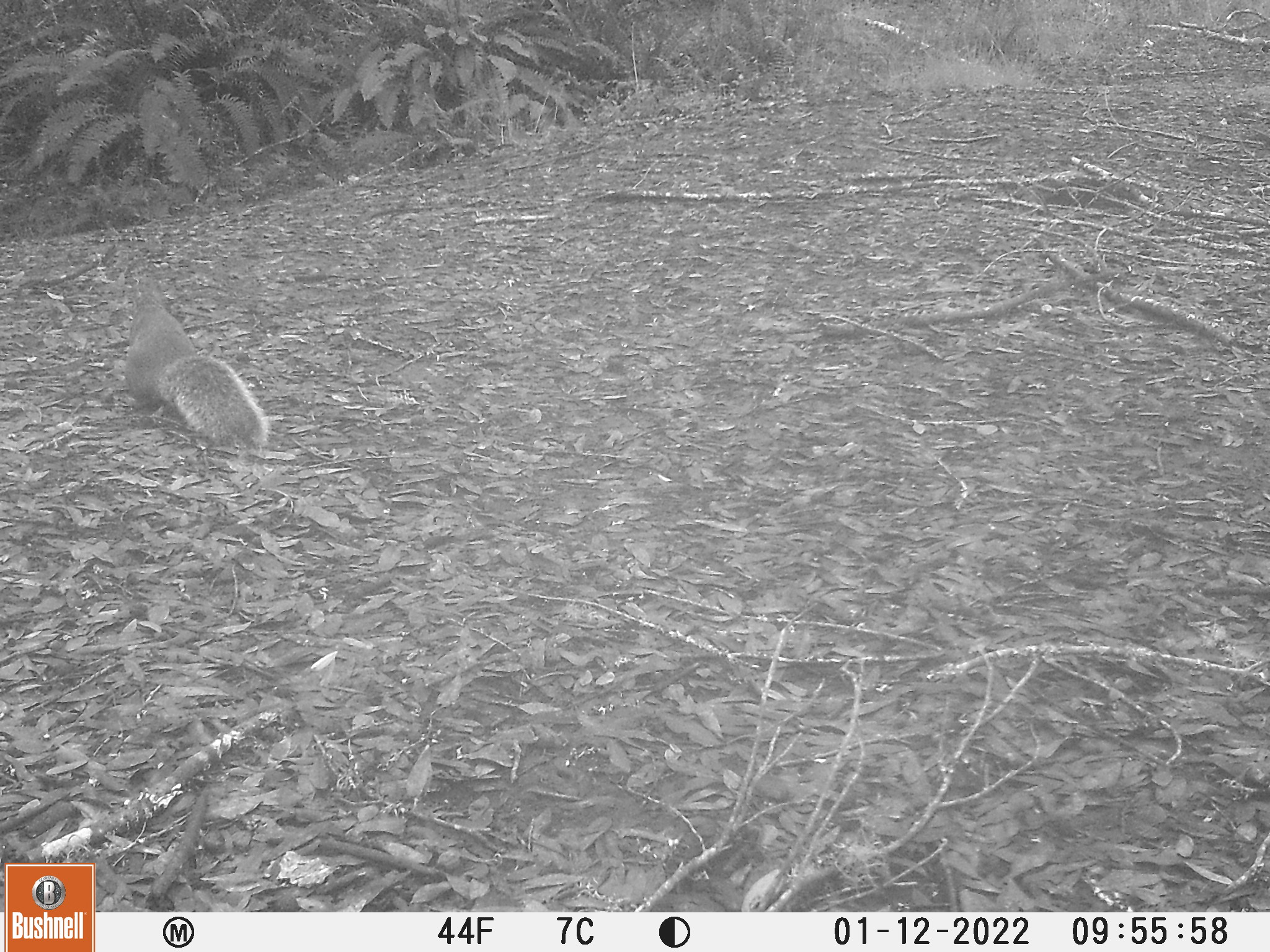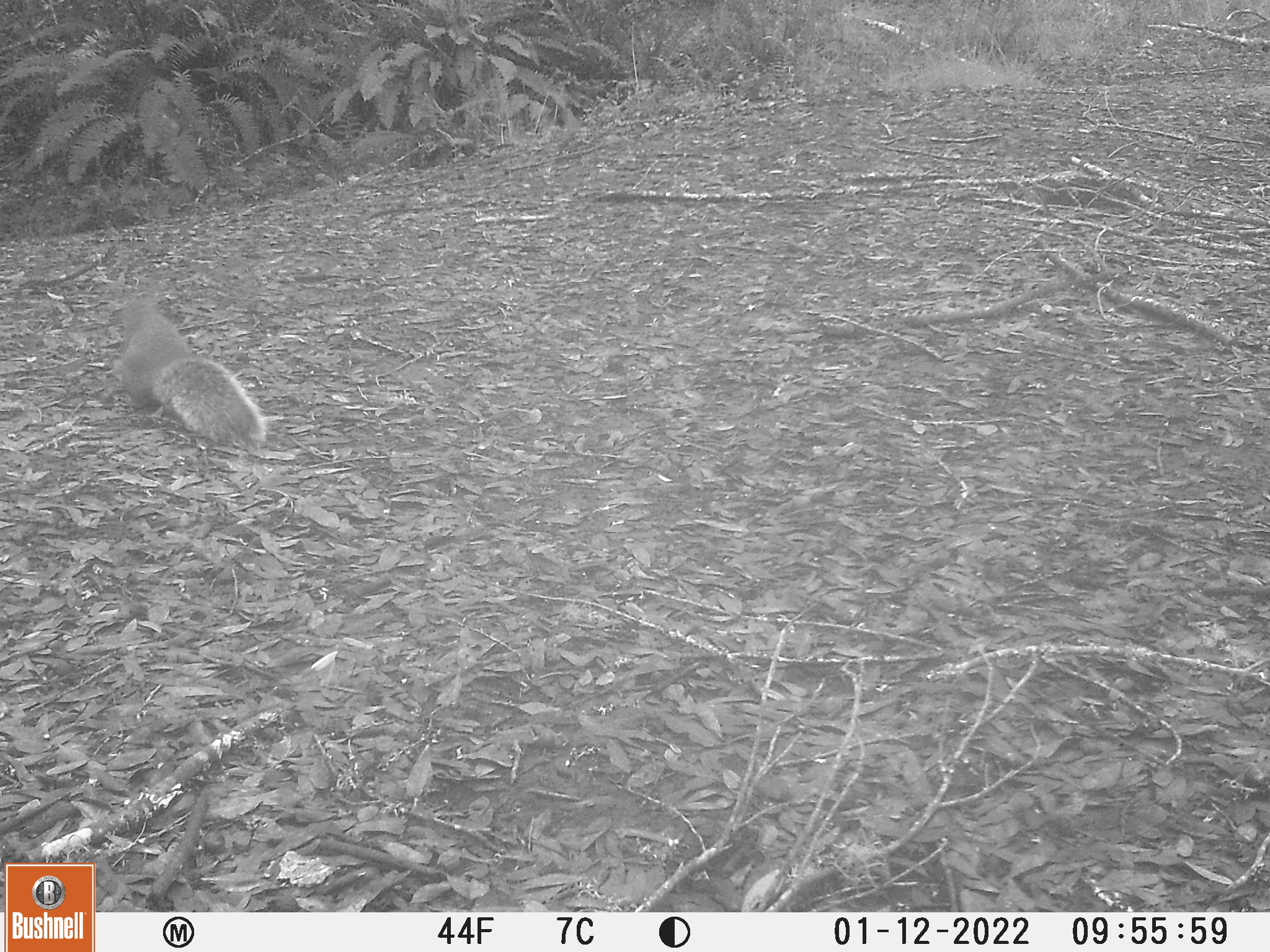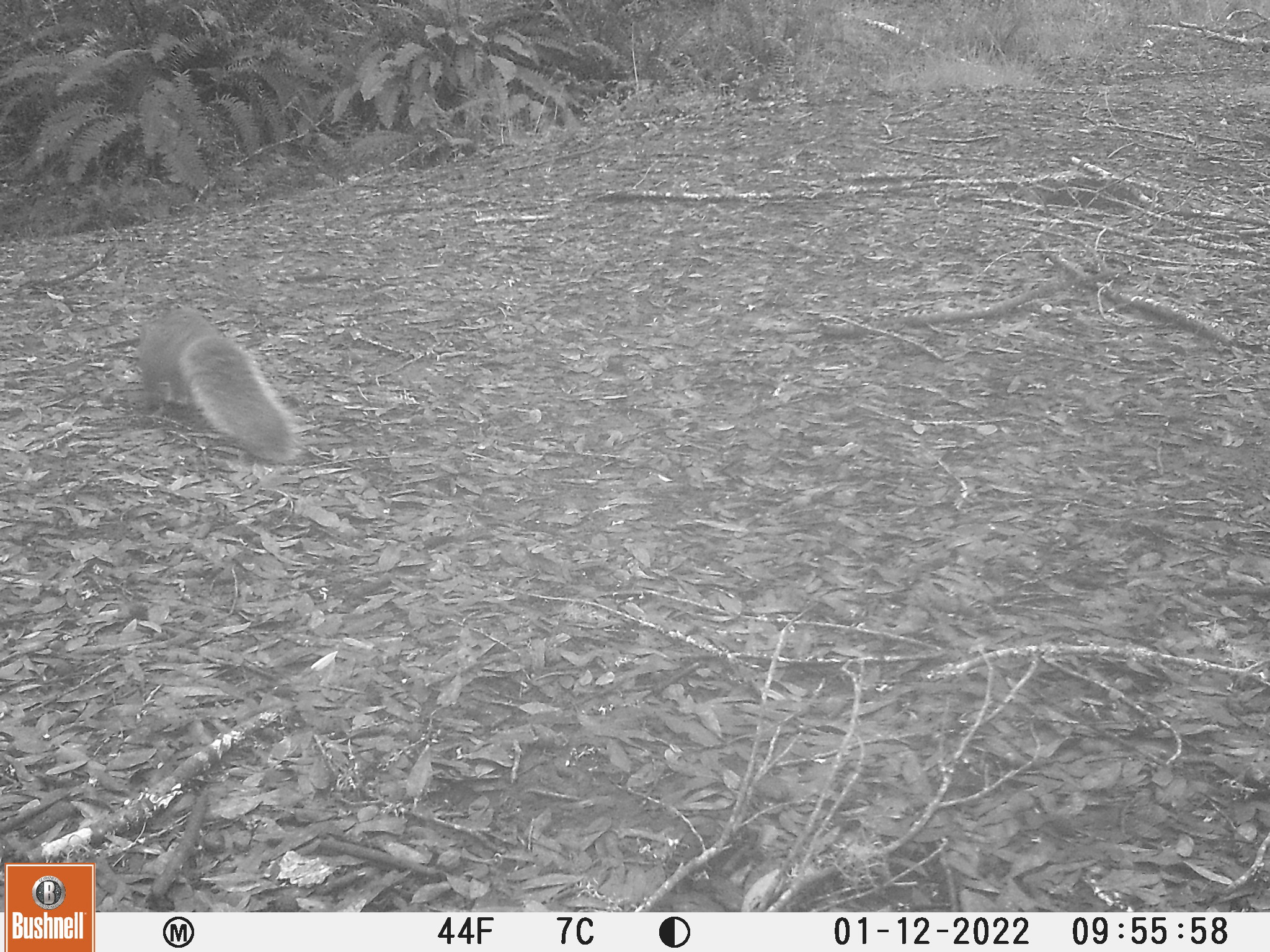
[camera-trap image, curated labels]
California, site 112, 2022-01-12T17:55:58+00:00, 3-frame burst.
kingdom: Animalia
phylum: Chordata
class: Mammalia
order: Rodentia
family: Sciuridae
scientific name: Sciuridae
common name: squirrel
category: unknown squirrel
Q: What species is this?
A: Unknown squirrel (squirrel) (Sciuridae).